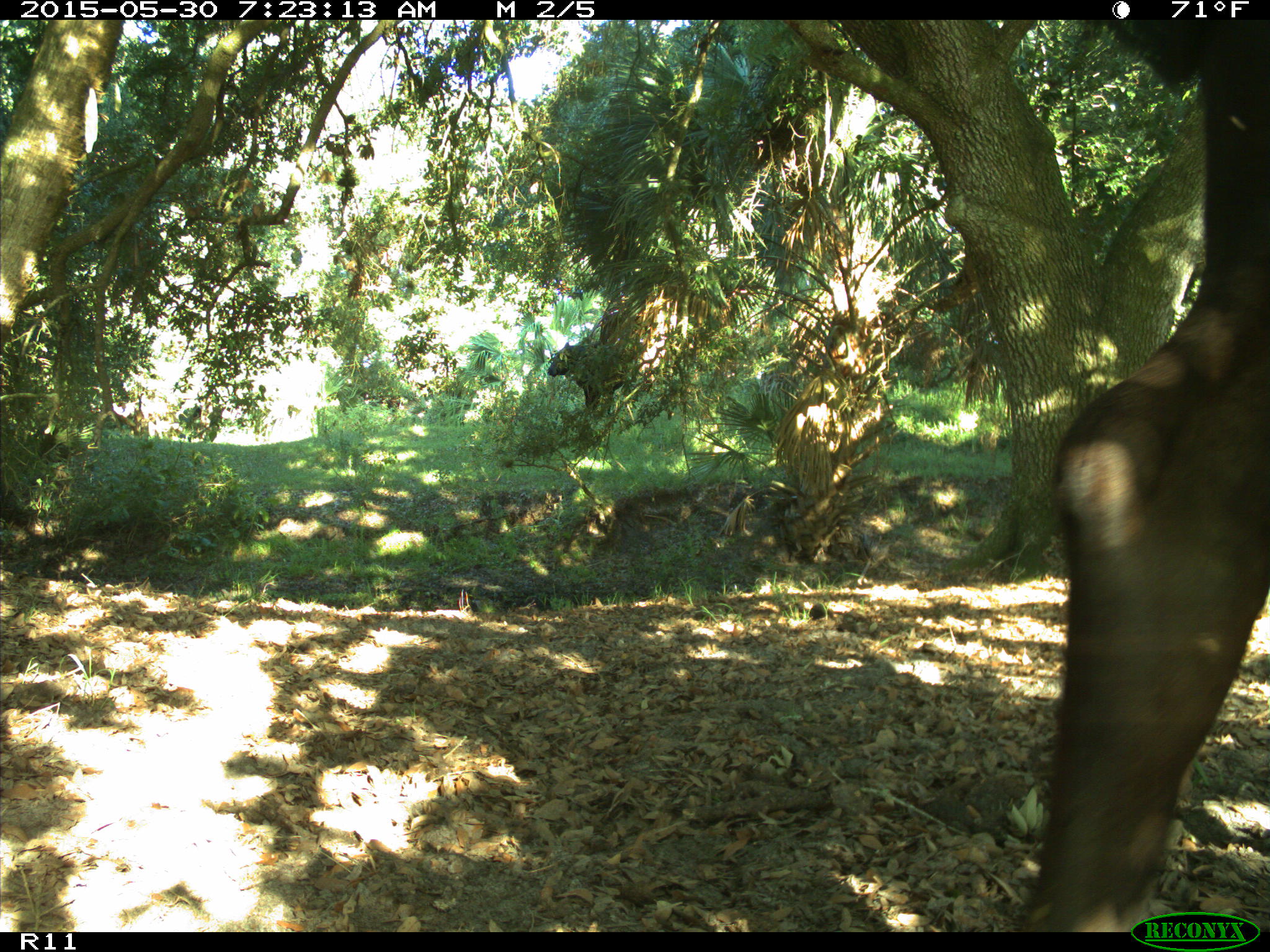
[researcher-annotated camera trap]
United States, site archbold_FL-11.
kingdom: Animalia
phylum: Chordata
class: Mammalia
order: Artiodactyla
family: Bovidae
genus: Bos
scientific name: Bos taurus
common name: domestic cow